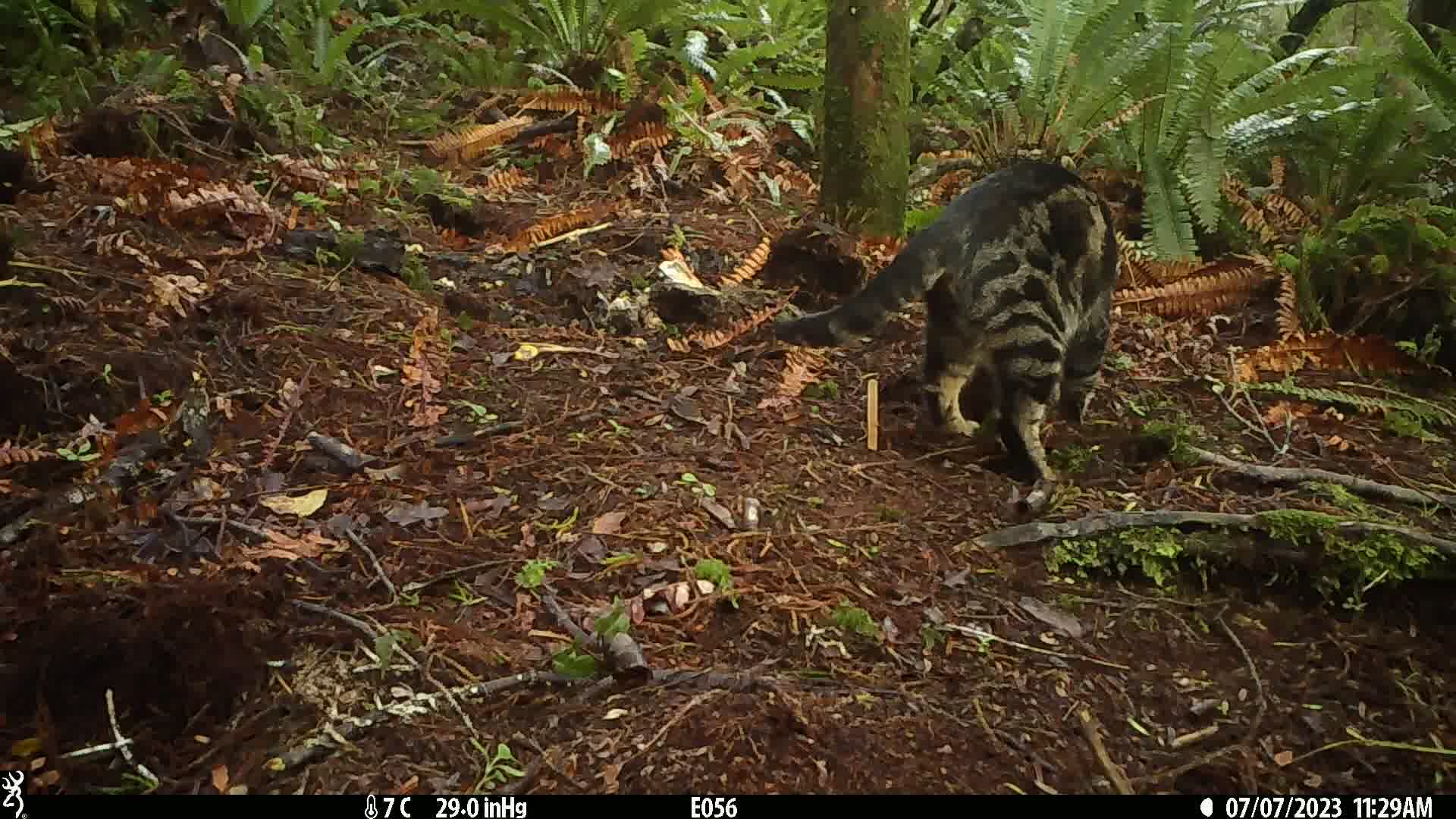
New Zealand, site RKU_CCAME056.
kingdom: Animalia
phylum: Chordata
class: Mammalia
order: Carnivora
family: Felidae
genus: Felis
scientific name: Felis catus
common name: domestic cat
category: cat